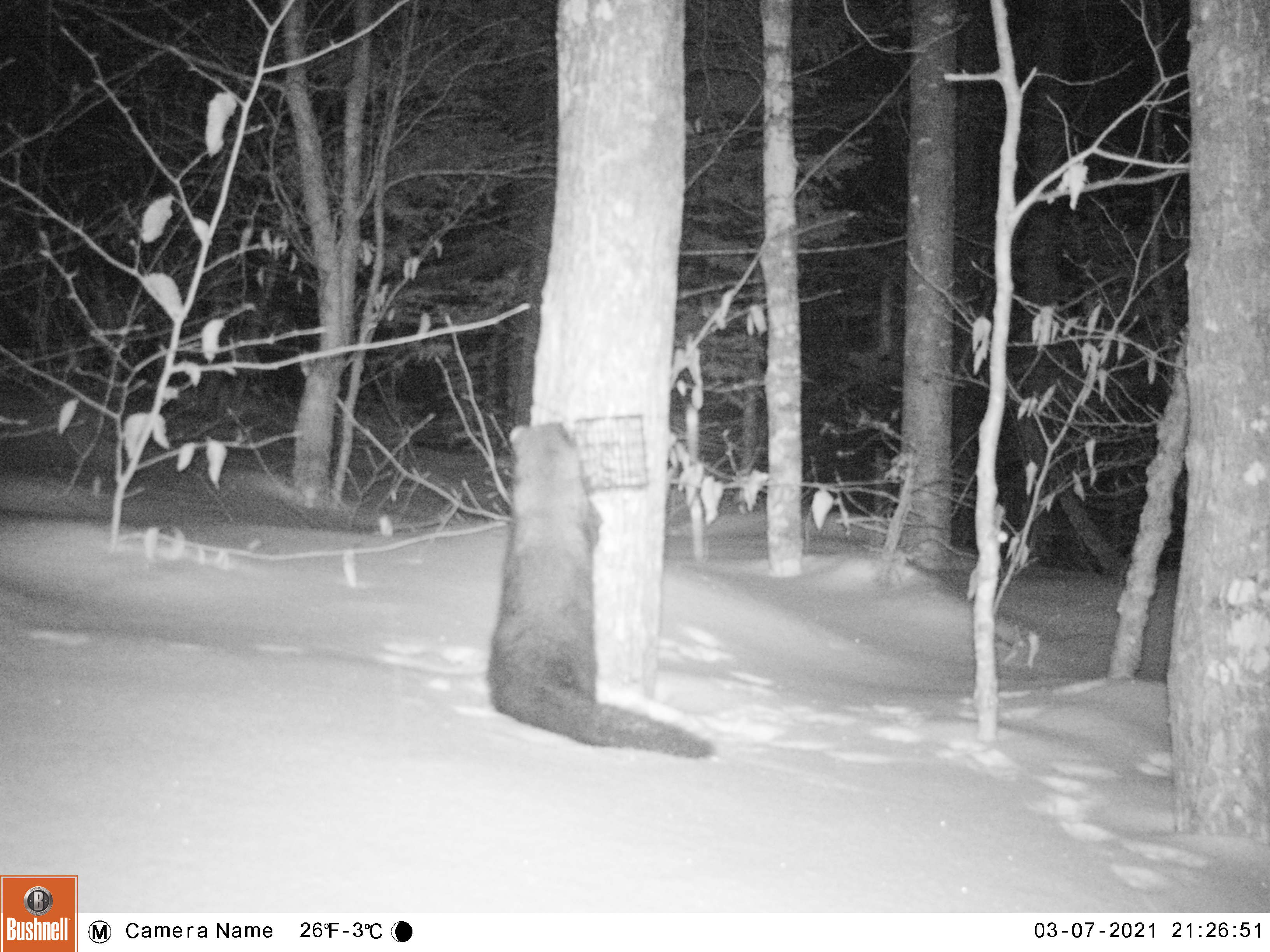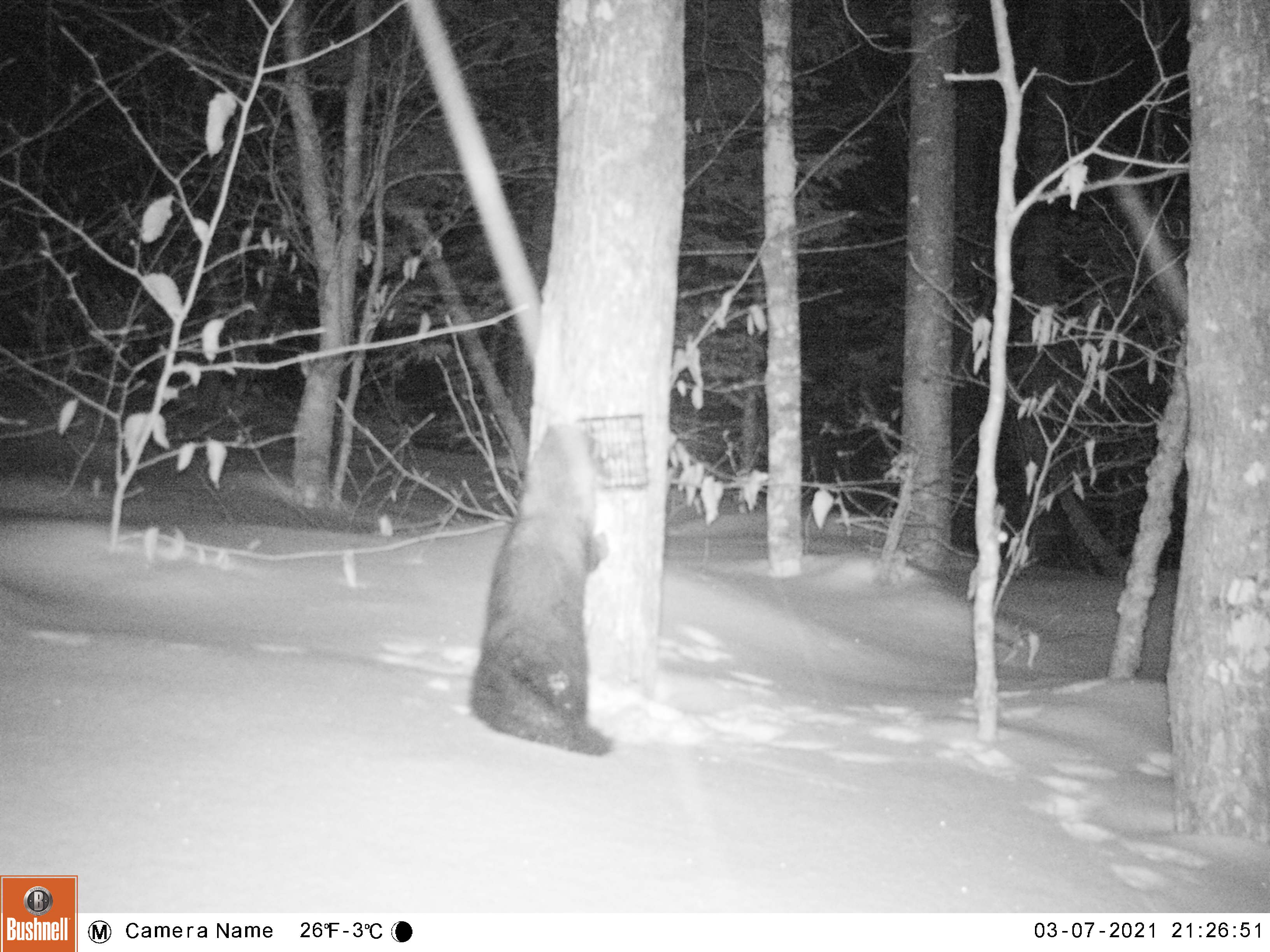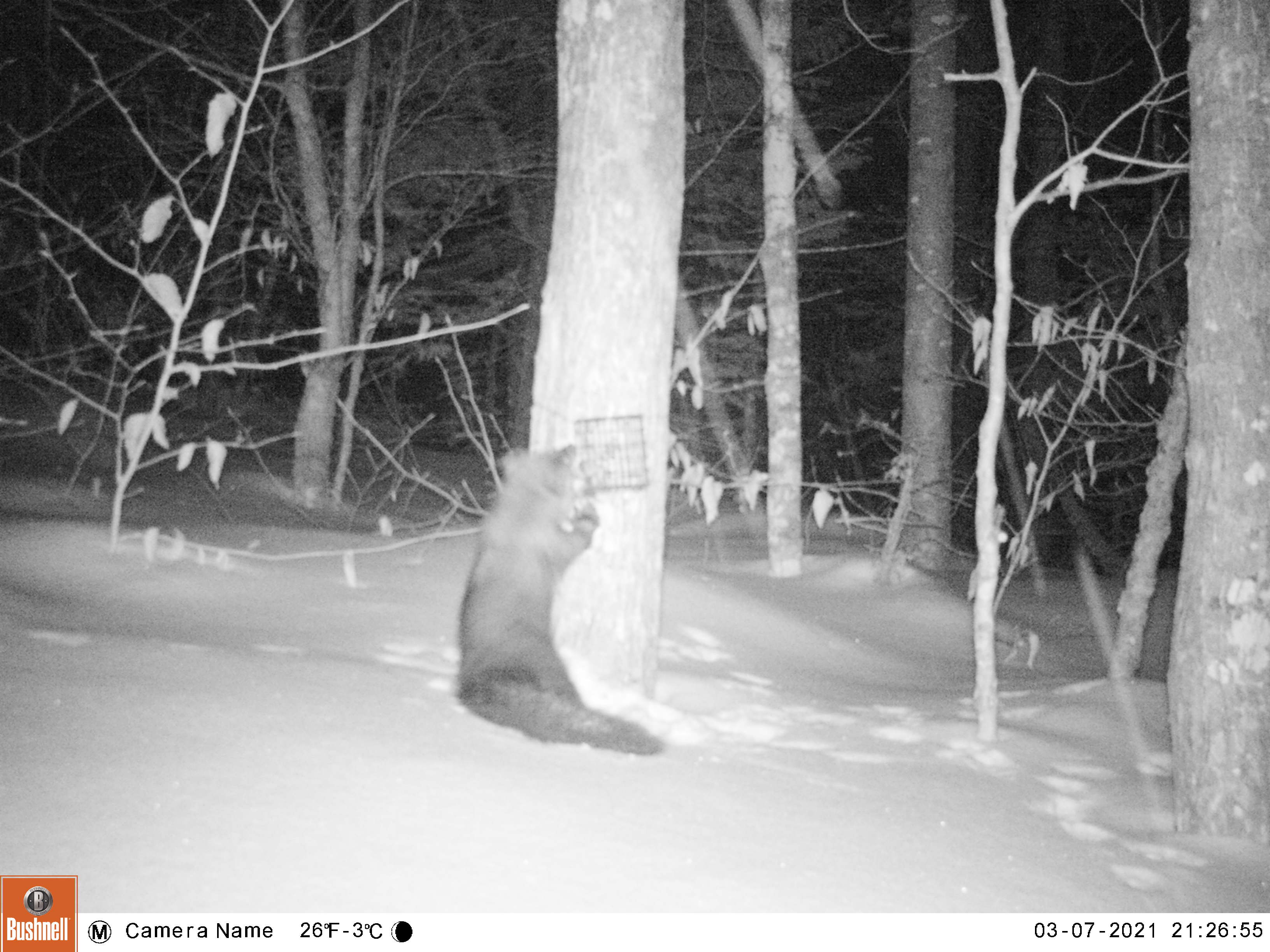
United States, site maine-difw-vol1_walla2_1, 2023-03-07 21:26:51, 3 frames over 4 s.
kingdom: Animalia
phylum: Chordata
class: Mammalia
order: Carnivora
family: Mustelidae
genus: Pekania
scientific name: Pekania pennanti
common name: fisher